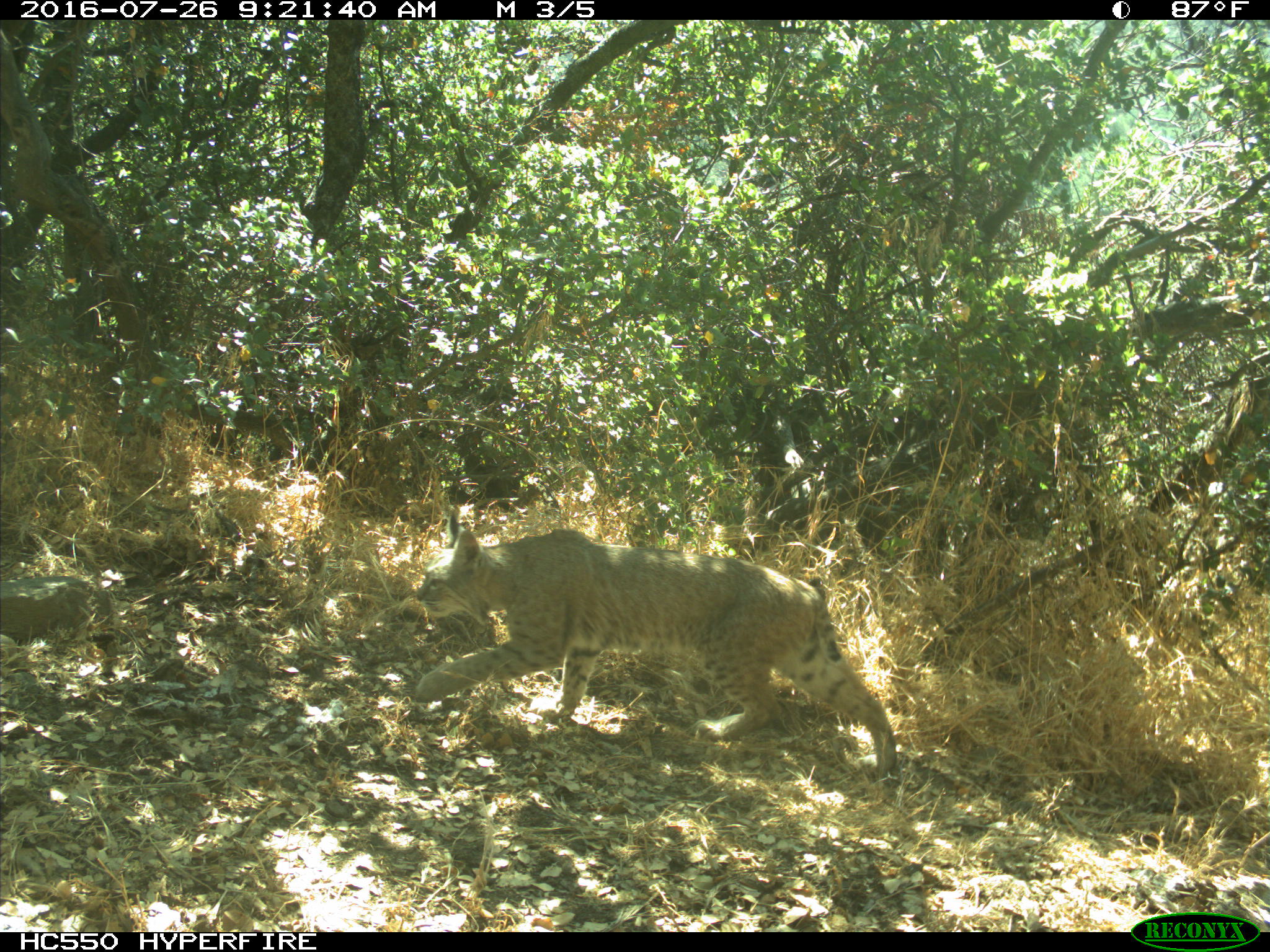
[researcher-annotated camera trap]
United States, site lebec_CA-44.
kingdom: Animalia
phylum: Chordata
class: Mammalia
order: Carnivora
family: Felidae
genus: Lynx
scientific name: Lynx rufus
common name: bobcat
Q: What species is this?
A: Lynx rufus (bobcat).